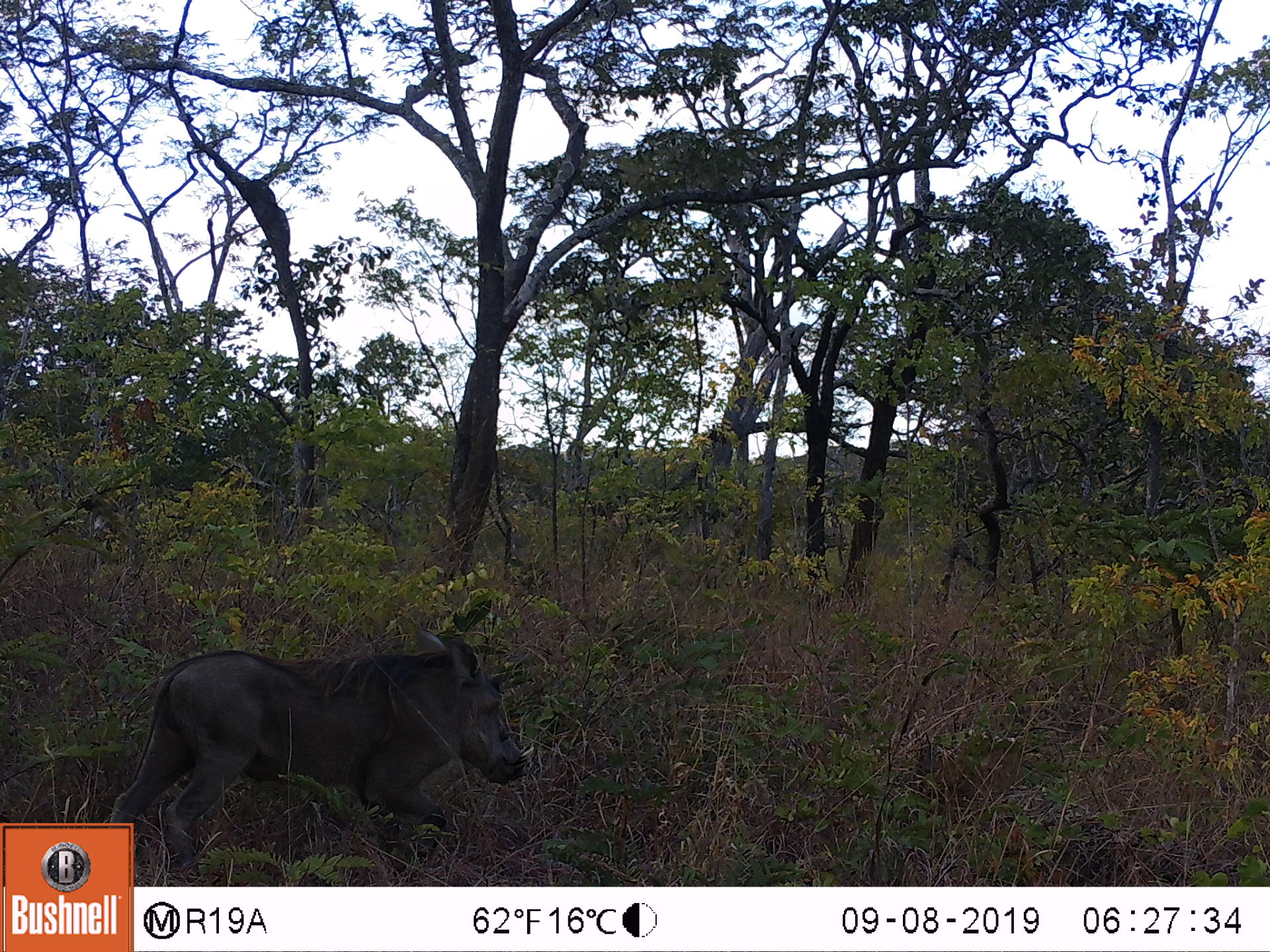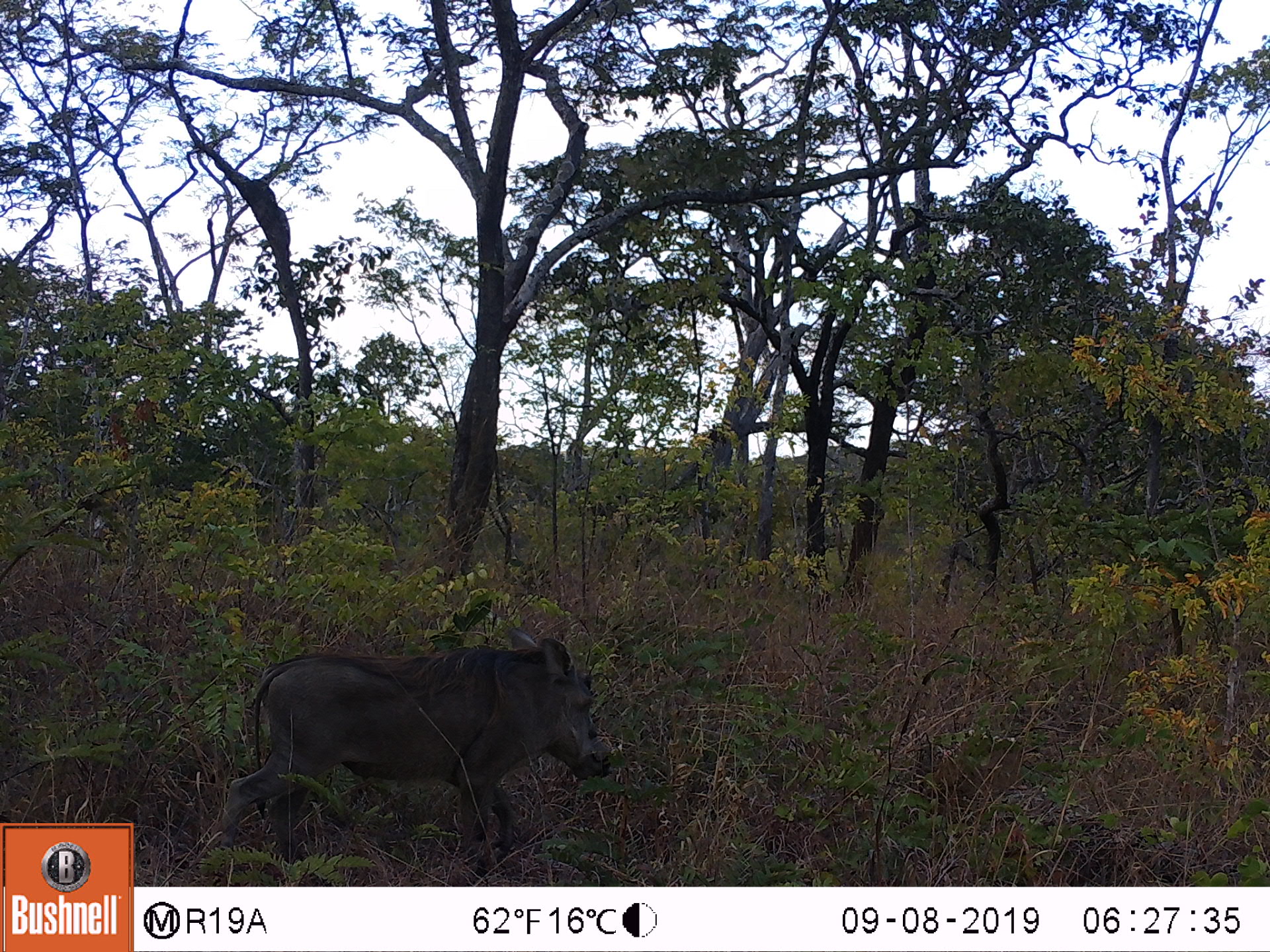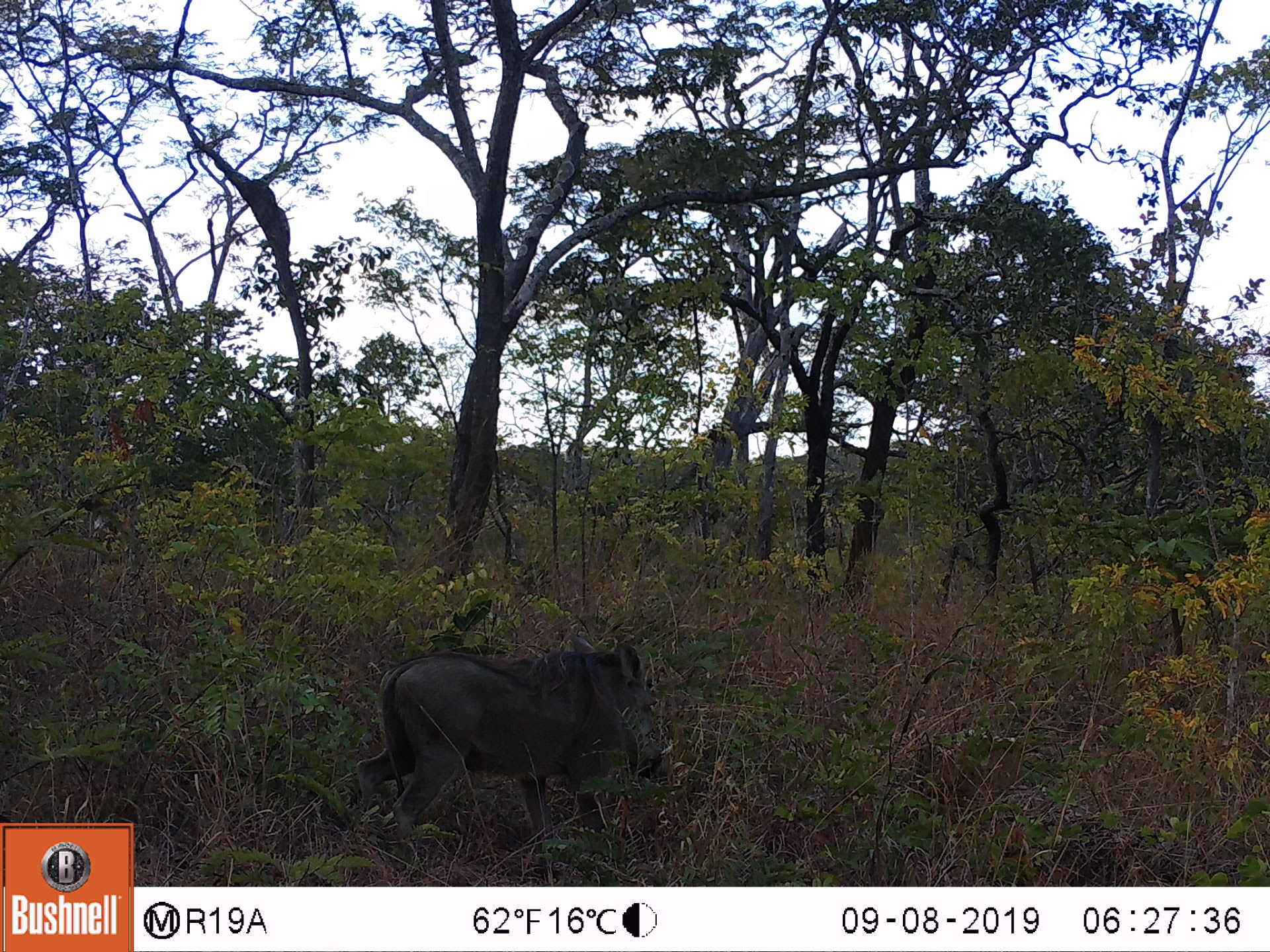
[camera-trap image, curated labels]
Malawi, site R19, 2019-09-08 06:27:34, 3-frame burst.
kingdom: Animalia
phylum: Chordata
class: Mammalia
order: Artiodactyla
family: Suidae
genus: Phacochoerus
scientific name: Phacochoerus africanus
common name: common warthog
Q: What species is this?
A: Common warthog (Phacochoerus africanus).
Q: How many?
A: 1.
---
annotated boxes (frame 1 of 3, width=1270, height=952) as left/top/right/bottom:
common warthog: 94/621/544/819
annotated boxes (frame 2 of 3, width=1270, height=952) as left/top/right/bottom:
common warthog: 210/630/621/870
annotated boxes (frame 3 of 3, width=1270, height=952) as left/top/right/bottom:
common warthog: 347/626/685/864